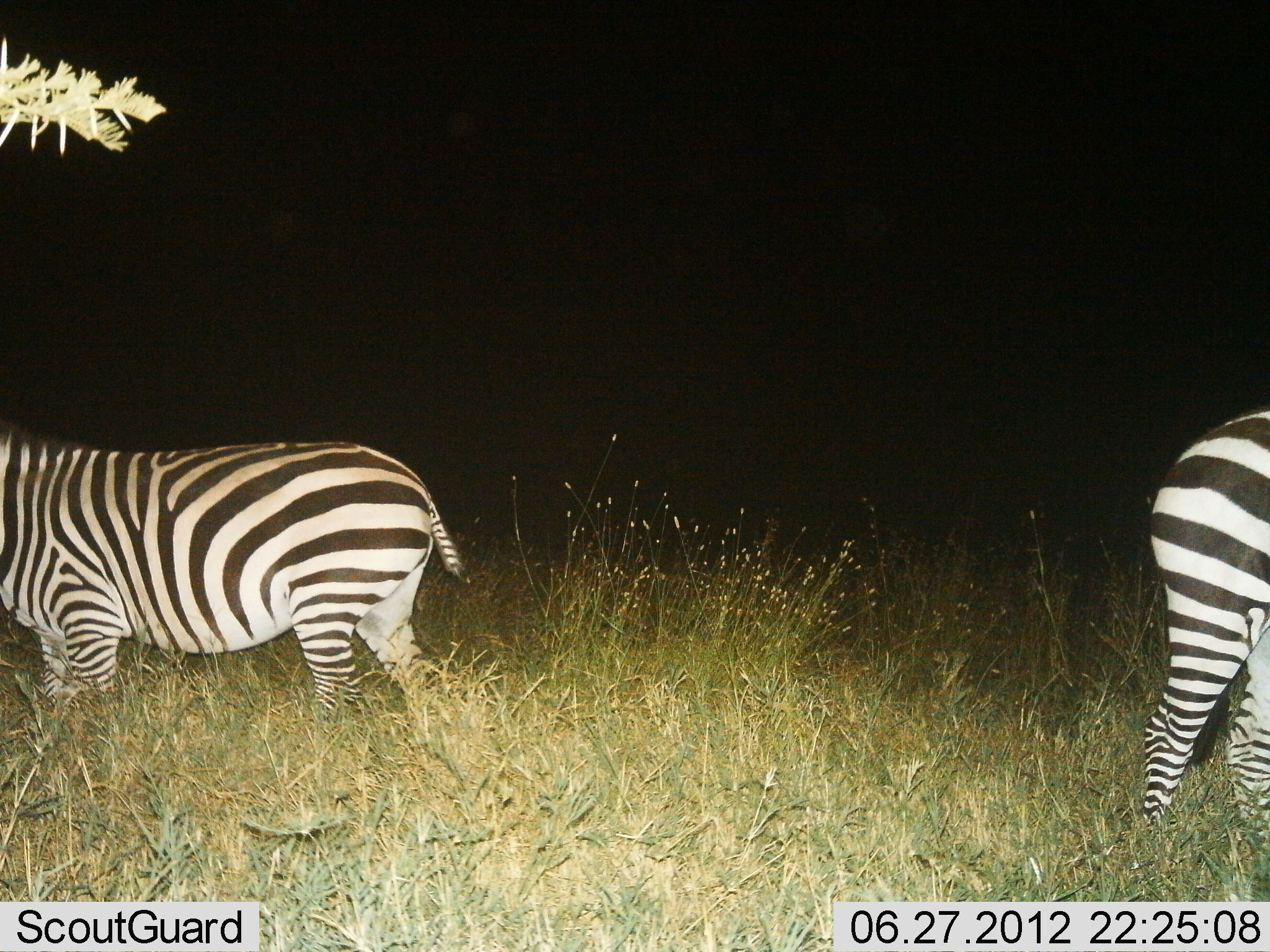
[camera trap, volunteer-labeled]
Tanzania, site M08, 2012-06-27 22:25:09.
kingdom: Animalia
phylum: Chordata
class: Mammalia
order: Perissodactyla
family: Equidae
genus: Equus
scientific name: Equus quagga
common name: plains zebra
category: zebra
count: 2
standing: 100%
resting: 0%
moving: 0%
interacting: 0%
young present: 0%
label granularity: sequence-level